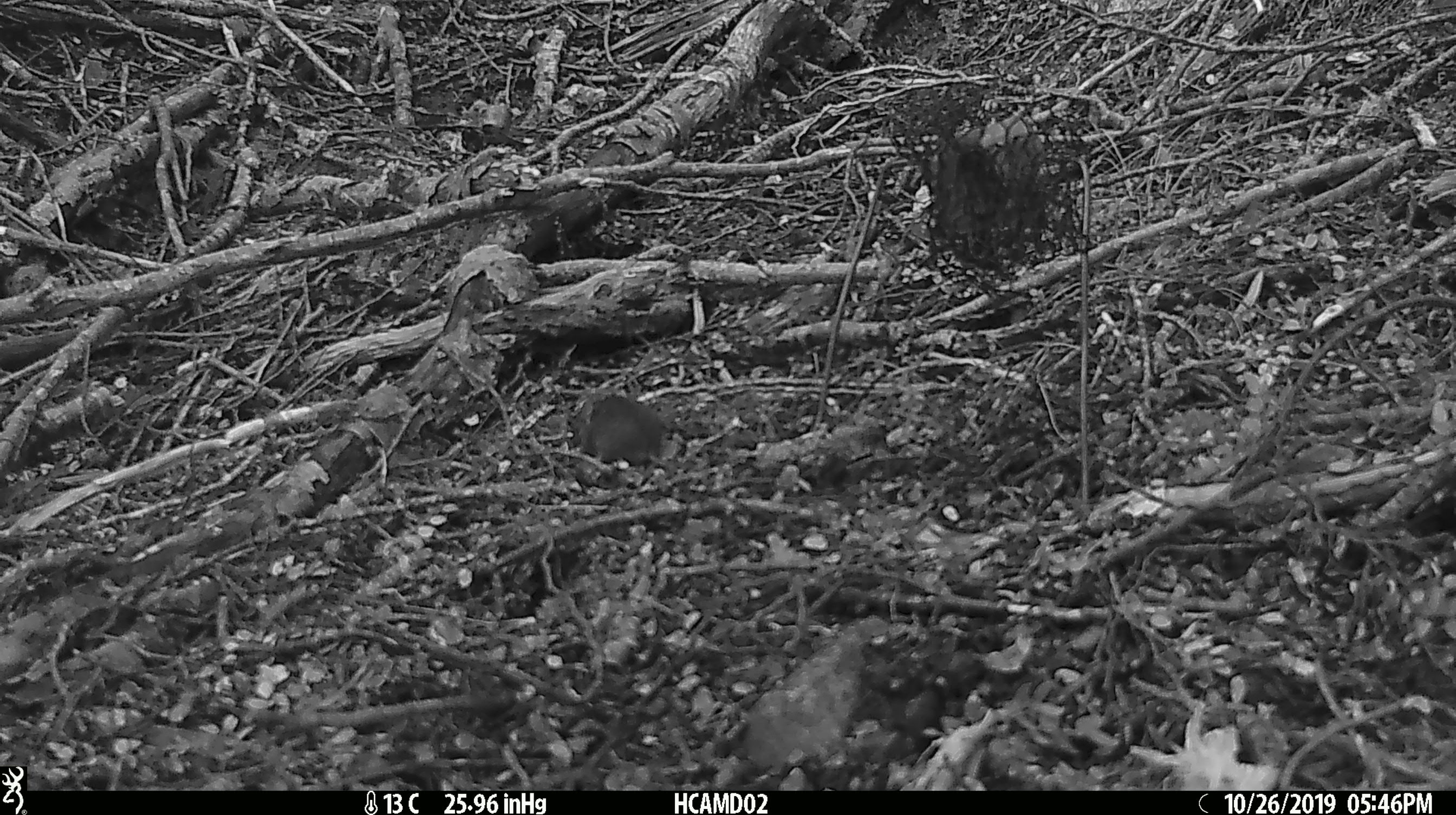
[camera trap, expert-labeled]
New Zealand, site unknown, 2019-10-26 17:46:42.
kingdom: Animalia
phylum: Chordata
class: Mammalia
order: Rodentia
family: Muridae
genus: Mus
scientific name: Mus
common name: mouse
Mouse (Mus).